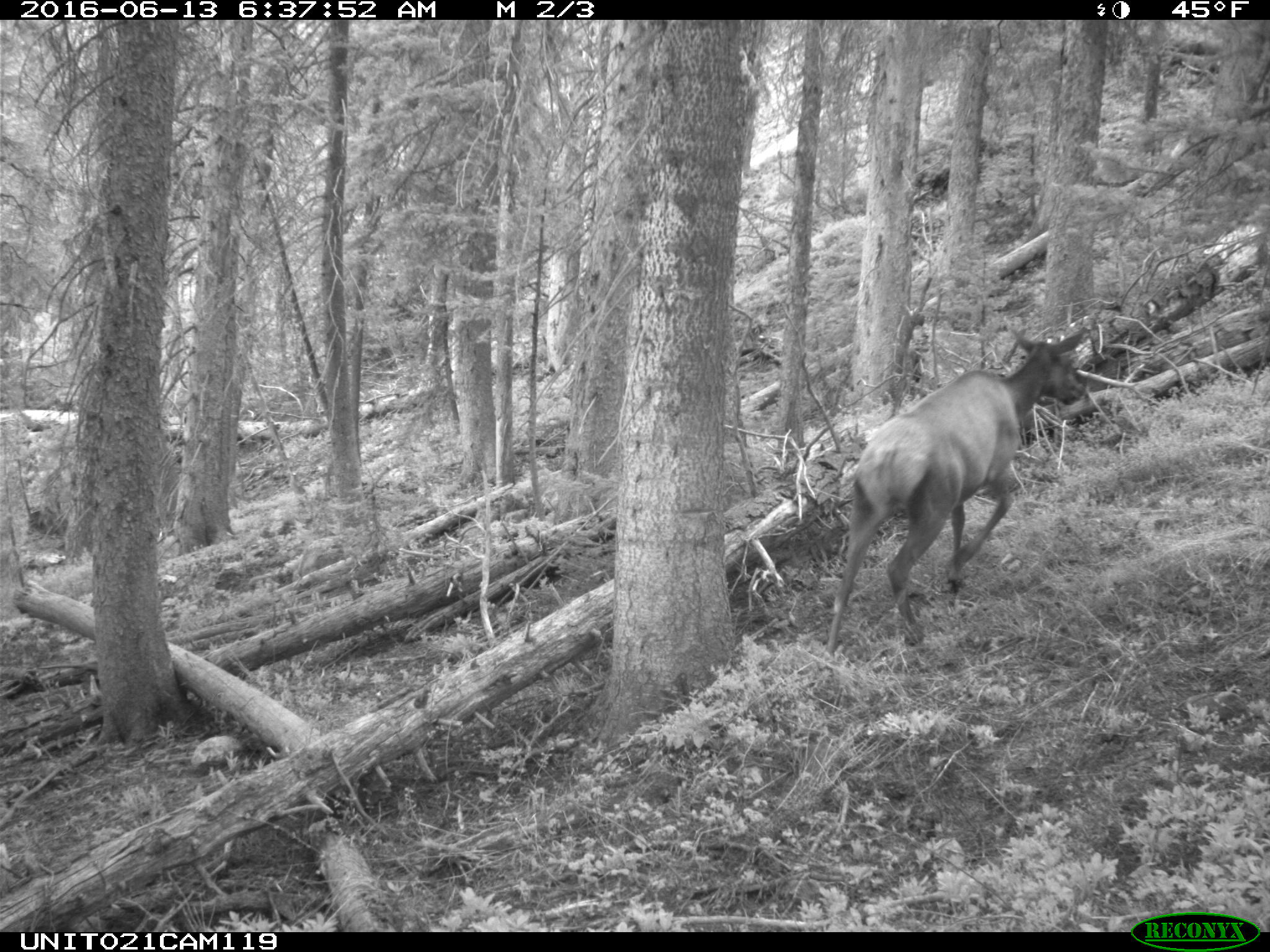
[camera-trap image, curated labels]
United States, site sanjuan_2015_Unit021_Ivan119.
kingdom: Animalia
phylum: Chordata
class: Mammalia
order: Artiodactyla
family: Cervidae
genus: Cervus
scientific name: Cervus elaphus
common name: red deer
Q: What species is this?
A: Cervus elaphus (red deer).